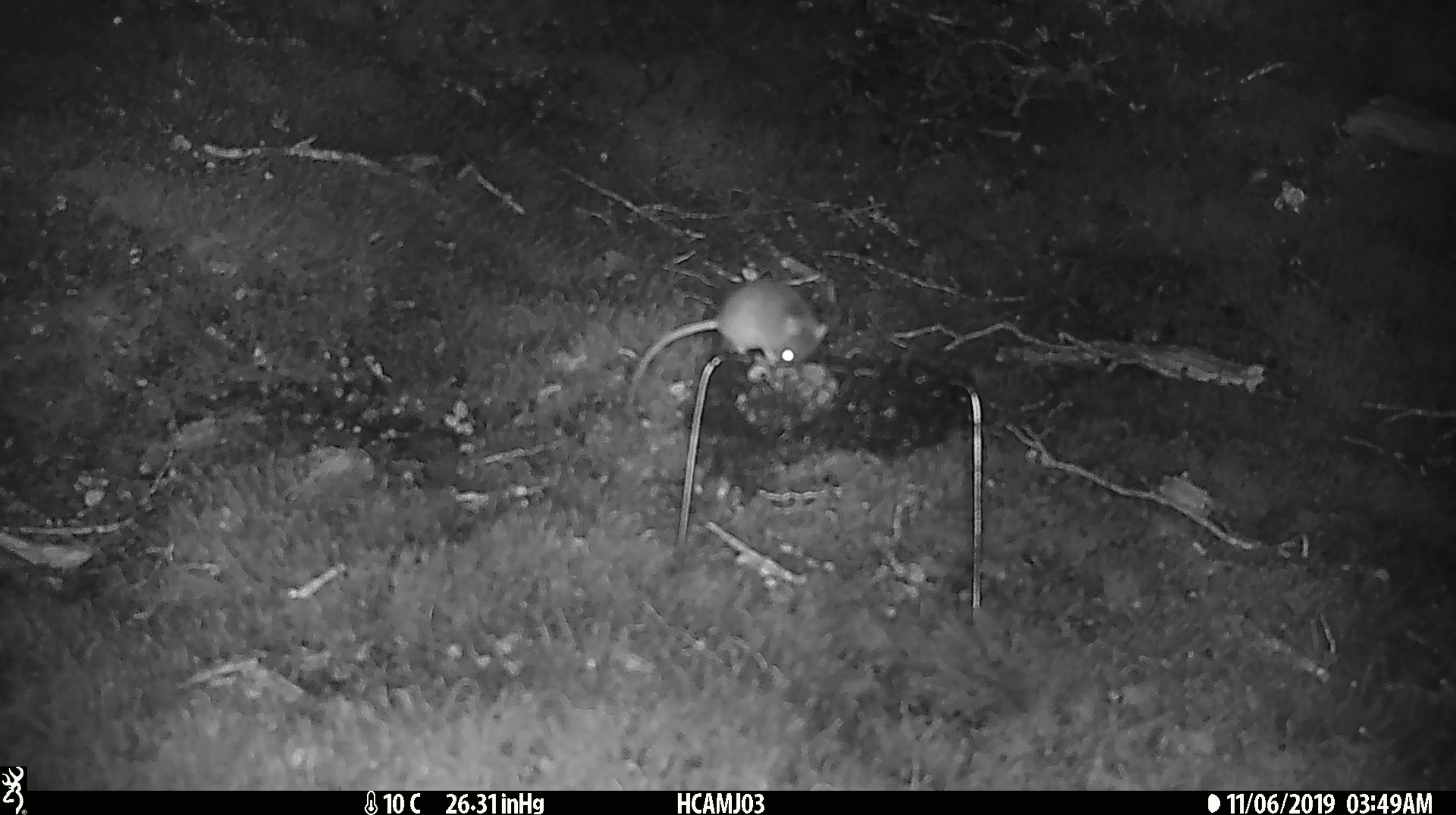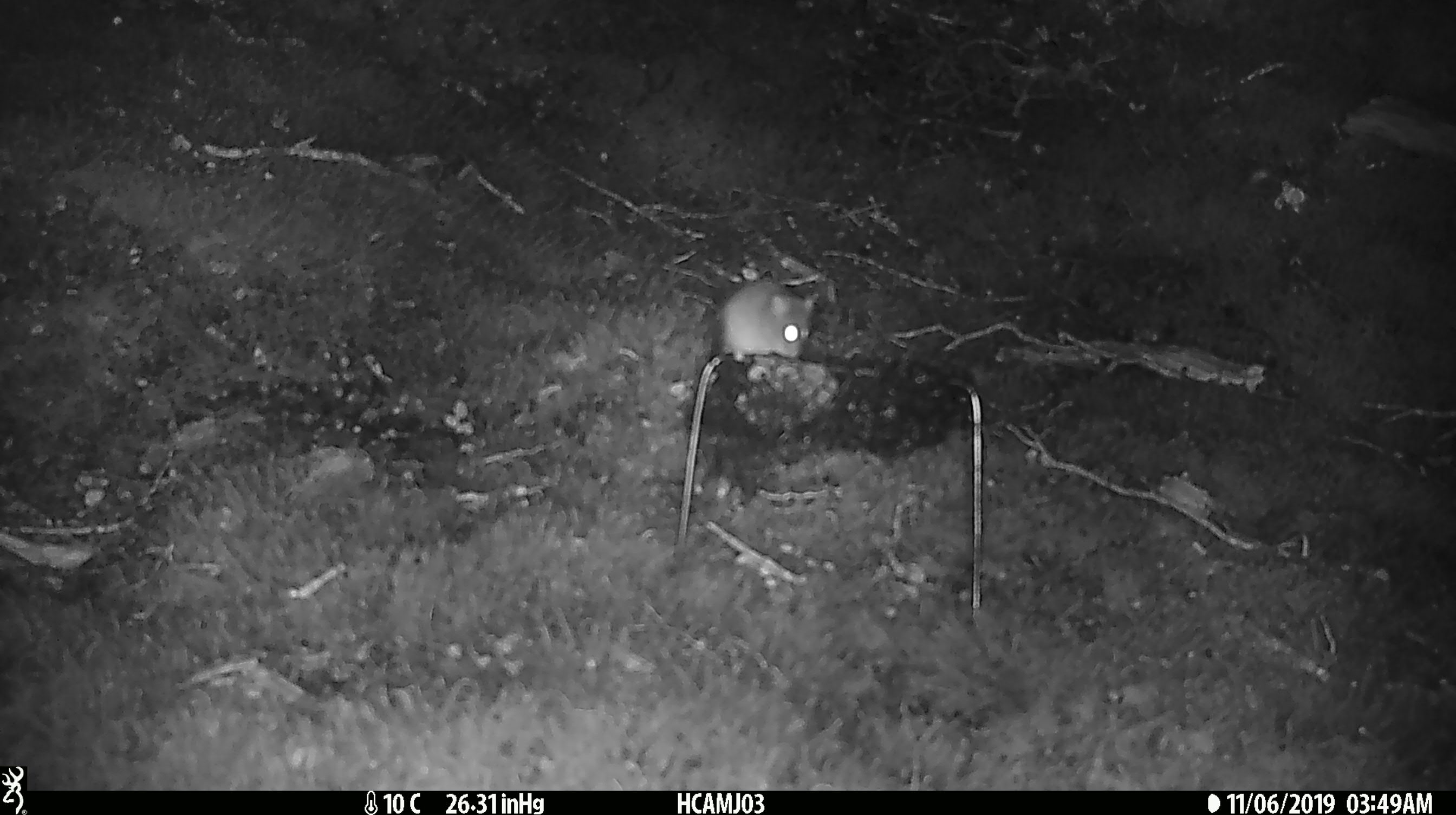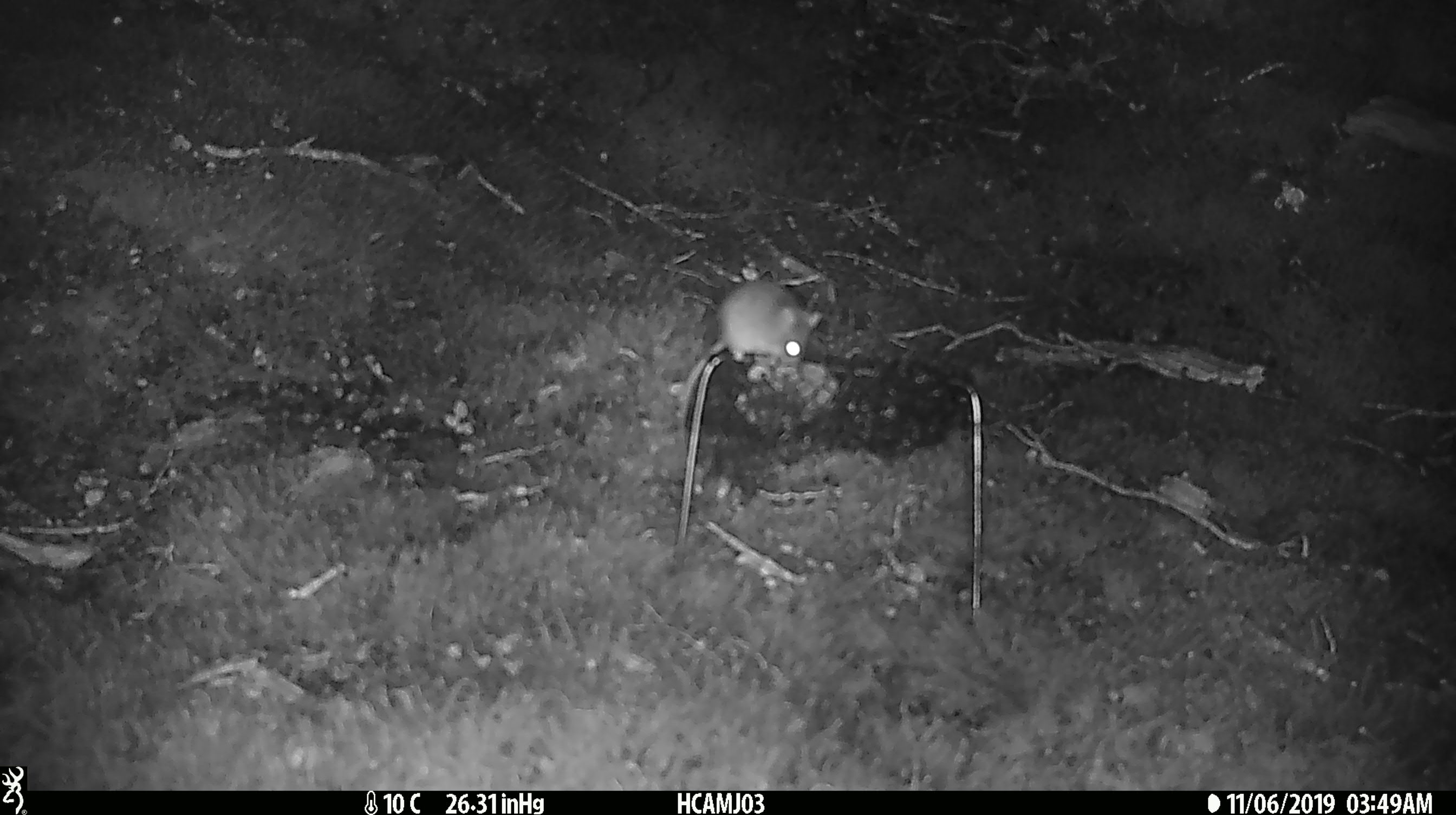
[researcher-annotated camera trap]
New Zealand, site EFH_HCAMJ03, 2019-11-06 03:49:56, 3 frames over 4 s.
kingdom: Animalia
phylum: Chordata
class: Mammalia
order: Rodentia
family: Muridae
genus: Mus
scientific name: Mus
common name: mouse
Mouse (Mus).